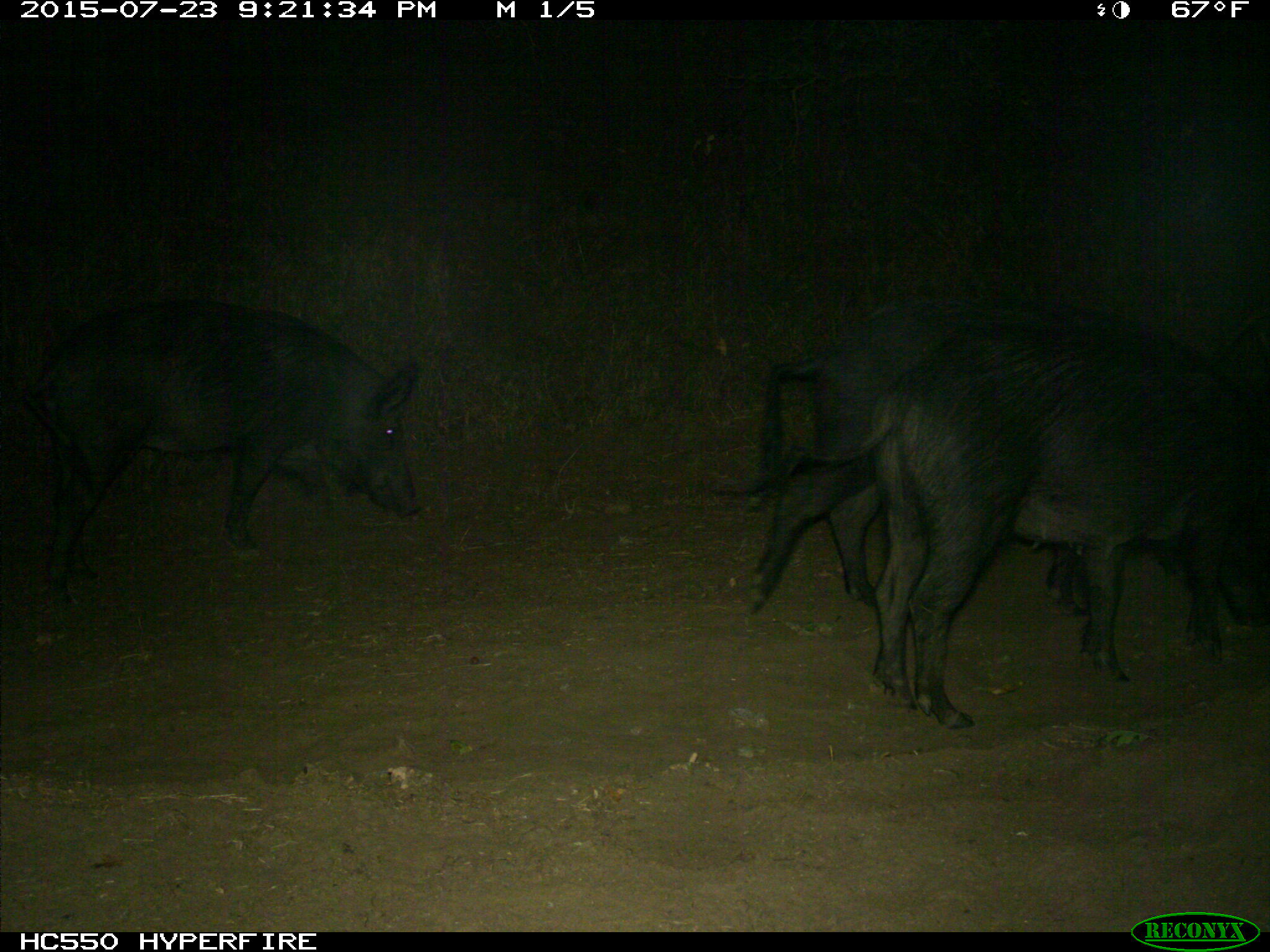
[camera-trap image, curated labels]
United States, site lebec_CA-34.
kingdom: Animalia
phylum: Chordata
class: Mammalia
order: Artiodactyla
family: Suidae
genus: Sus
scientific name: Sus scrofa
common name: wild boar